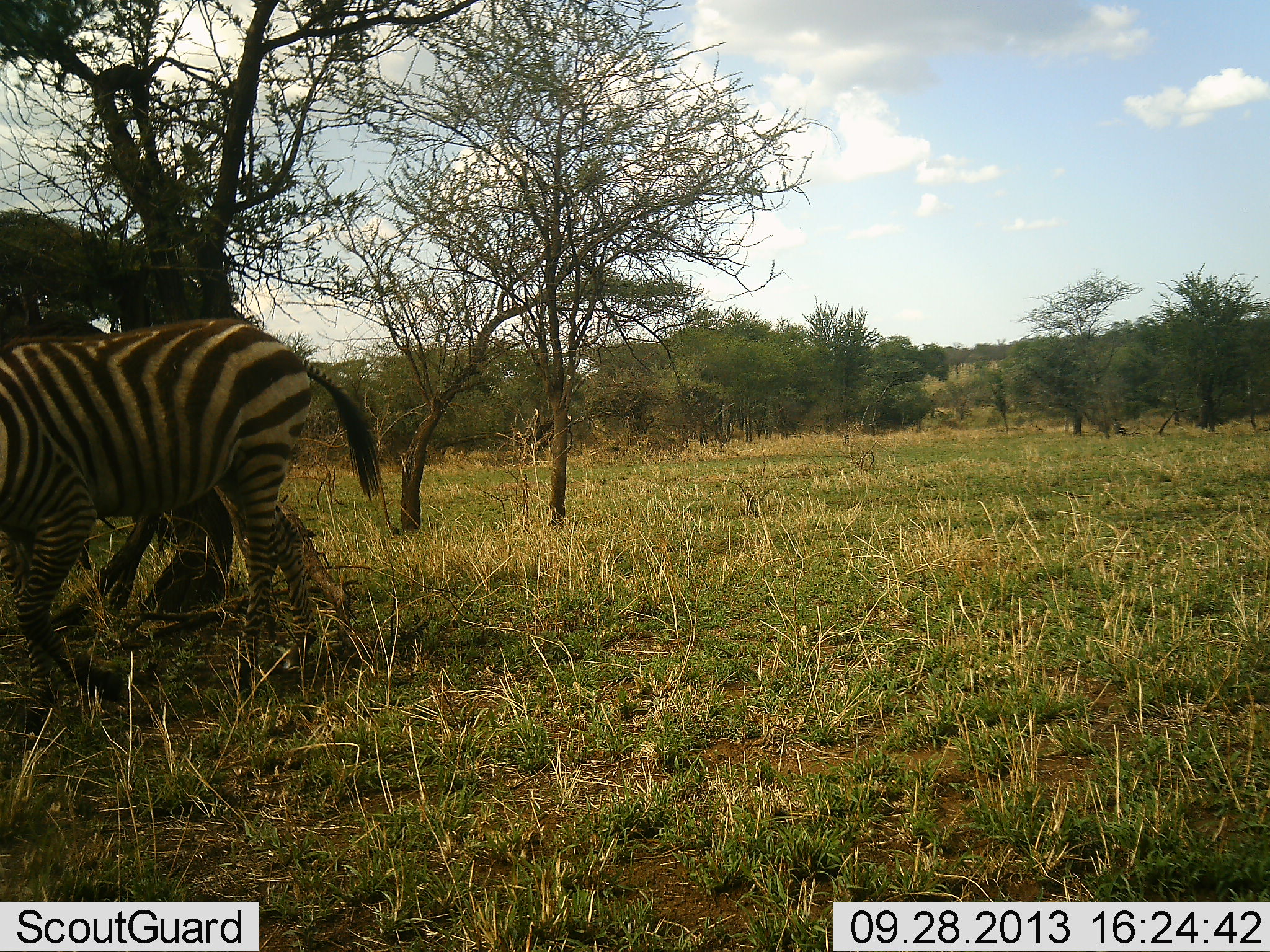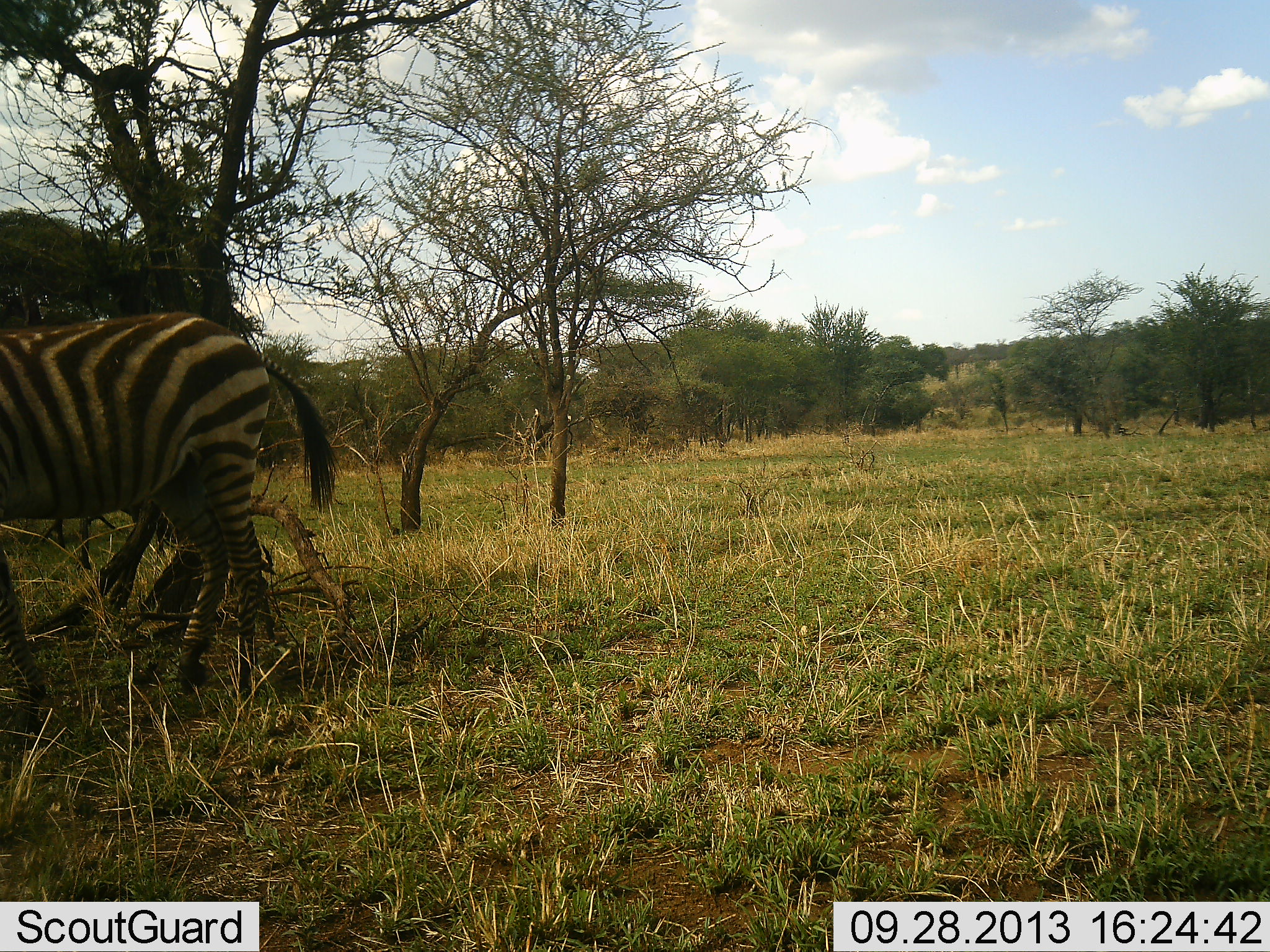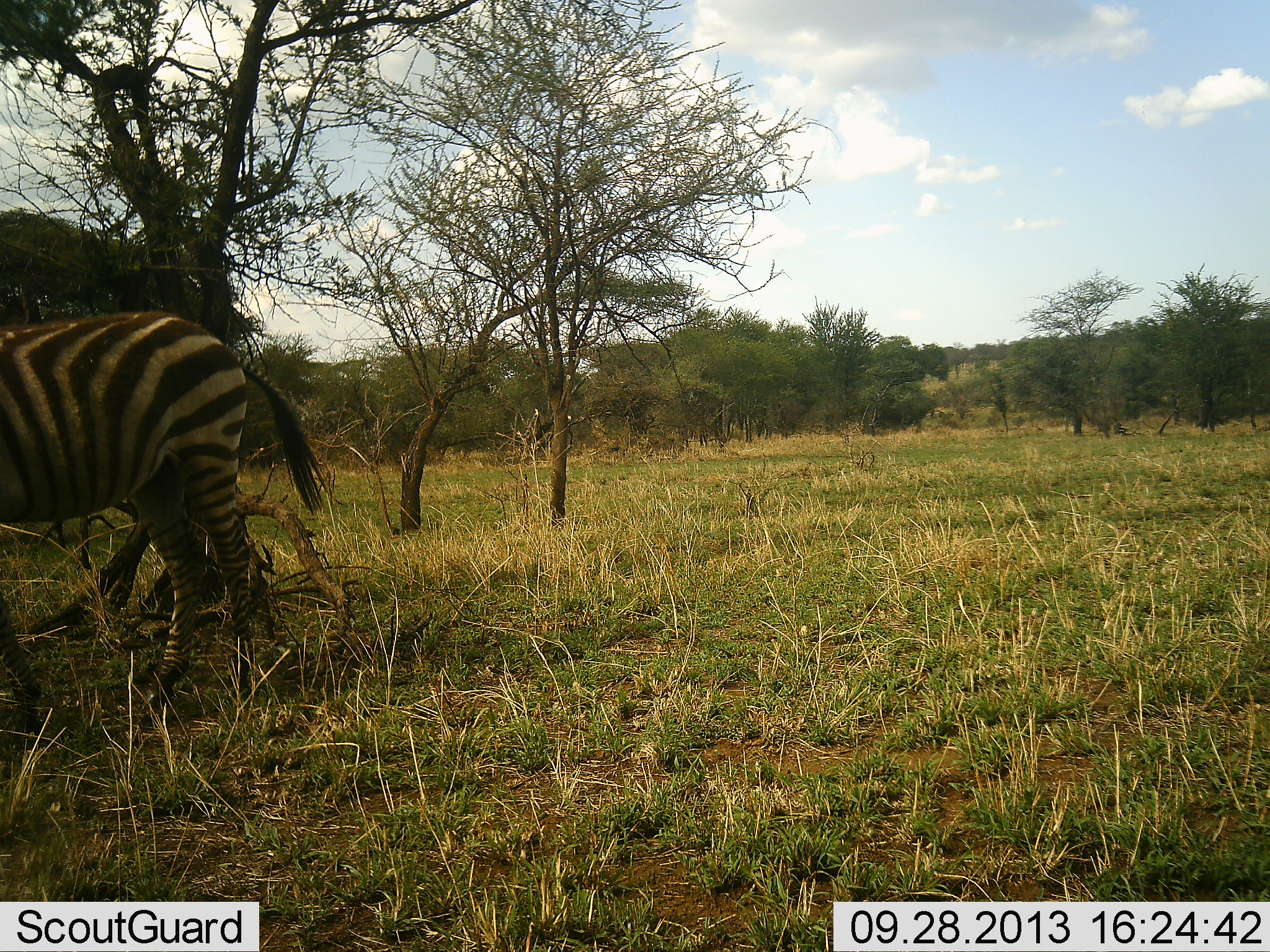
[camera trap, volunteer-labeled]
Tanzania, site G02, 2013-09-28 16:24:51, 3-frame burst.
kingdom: Animalia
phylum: Chordata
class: Mammalia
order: Perissodactyla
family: Equidae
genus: Equus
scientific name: Equus quagga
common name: plains zebra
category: zebra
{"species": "zebra (plains zebra) (Equus quagga)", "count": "1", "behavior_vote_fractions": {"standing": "30%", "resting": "0%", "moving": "60%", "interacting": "0%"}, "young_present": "5%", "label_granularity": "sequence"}